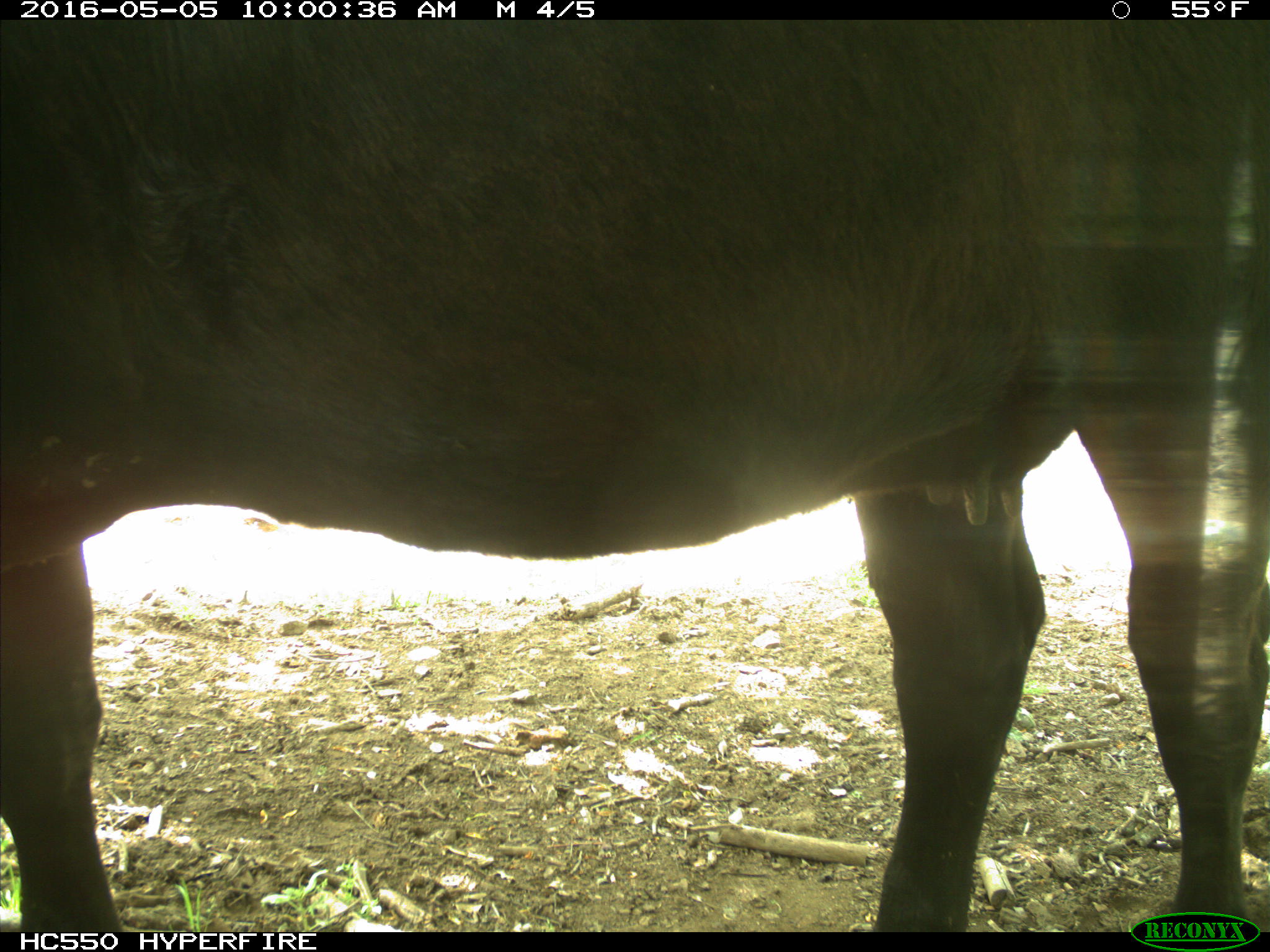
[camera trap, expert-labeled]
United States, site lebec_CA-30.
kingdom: Animalia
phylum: Chordata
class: Mammalia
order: Artiodactyla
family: Bovidae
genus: Bos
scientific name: Bos taurus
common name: domestic cow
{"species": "Bos taurus (domestic cow)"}